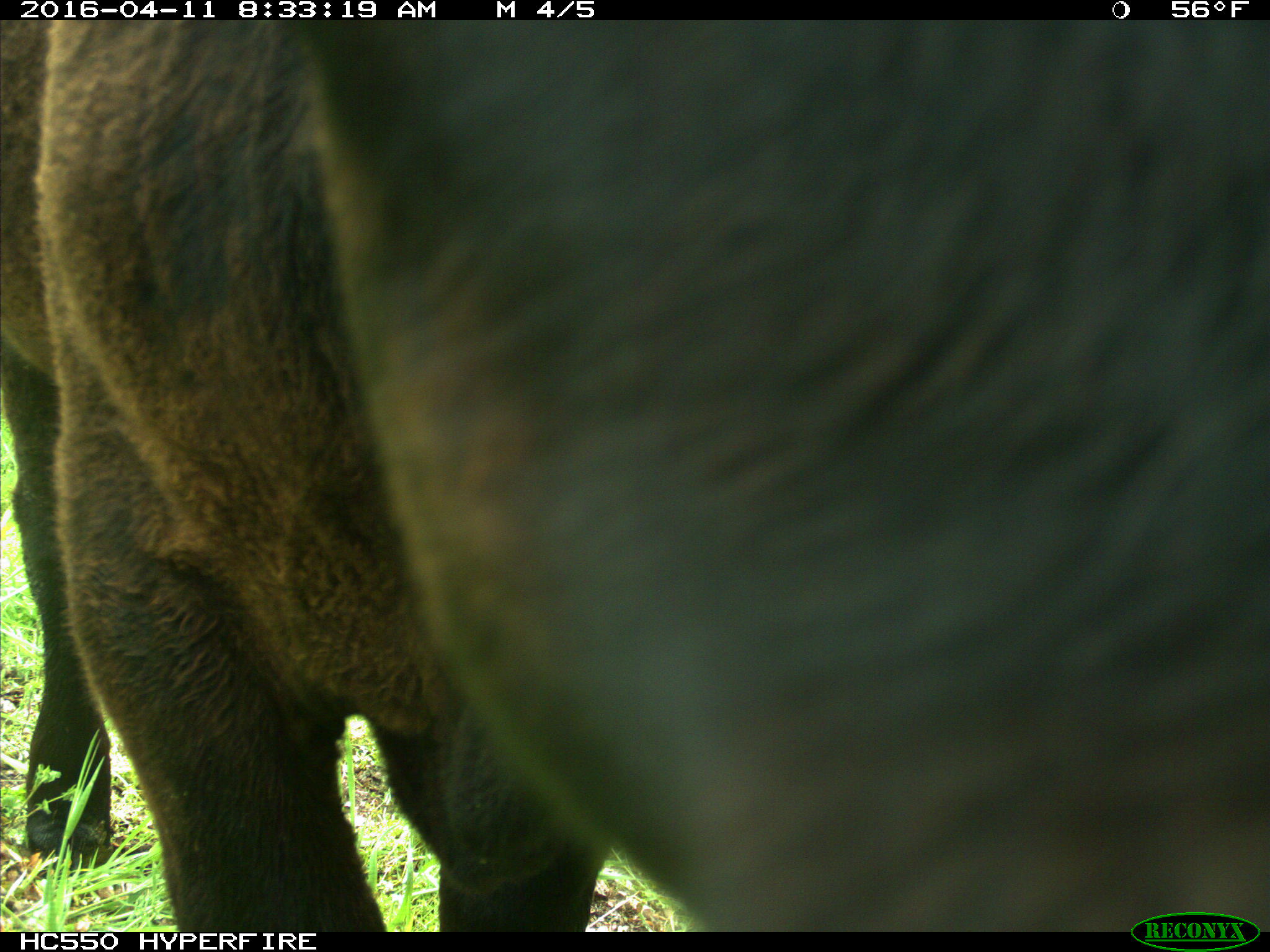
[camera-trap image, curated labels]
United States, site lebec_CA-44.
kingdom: Animalia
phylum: Chordata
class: Mammalia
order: Artiodactyla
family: Bovidae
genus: Bos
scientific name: Bos taurus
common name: domestic cow